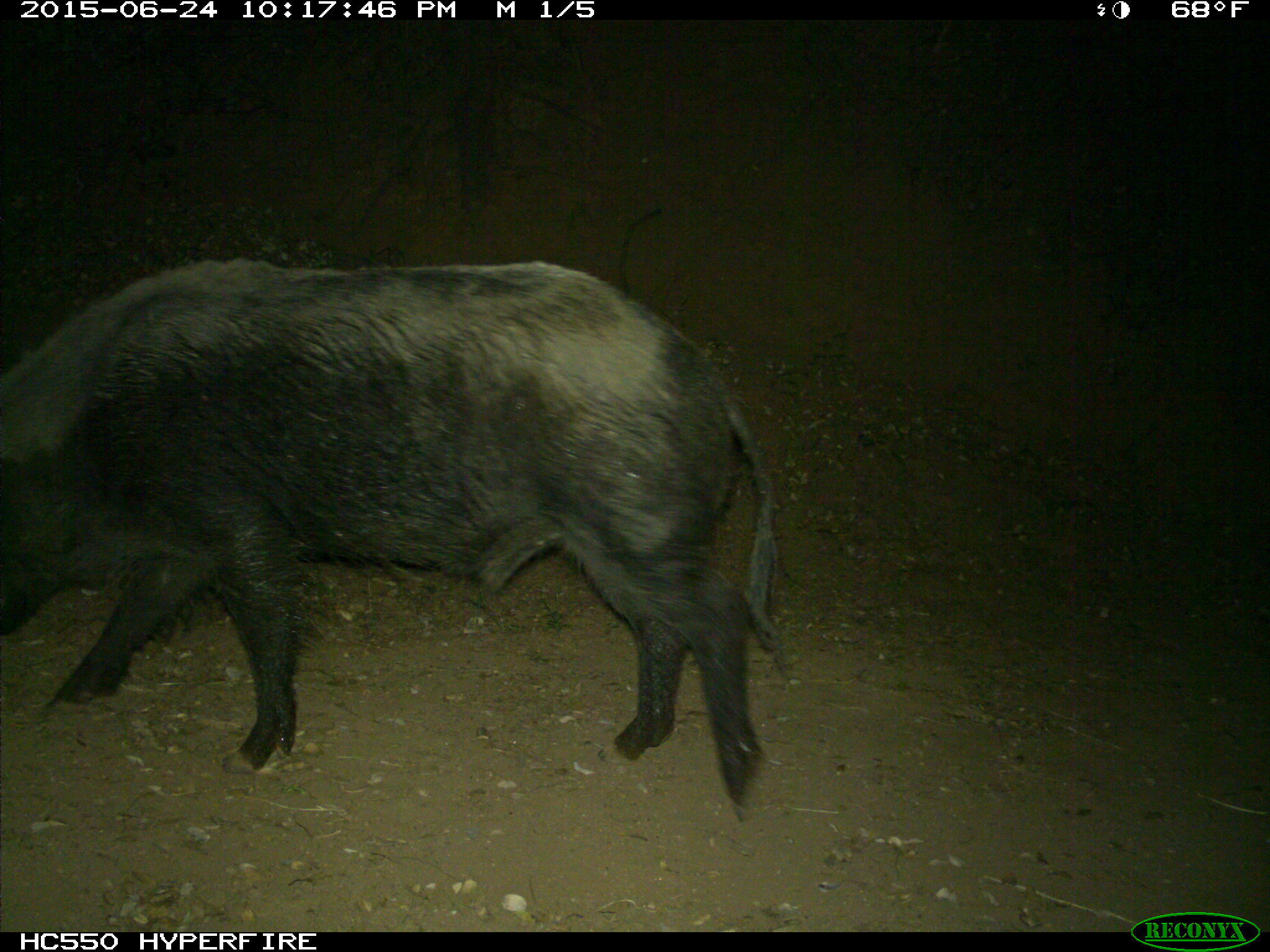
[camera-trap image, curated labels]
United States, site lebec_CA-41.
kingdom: Animalia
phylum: Chordata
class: Mammalia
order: Artiodactyla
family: Suidae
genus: Sus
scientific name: Sus scrofa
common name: wild boar